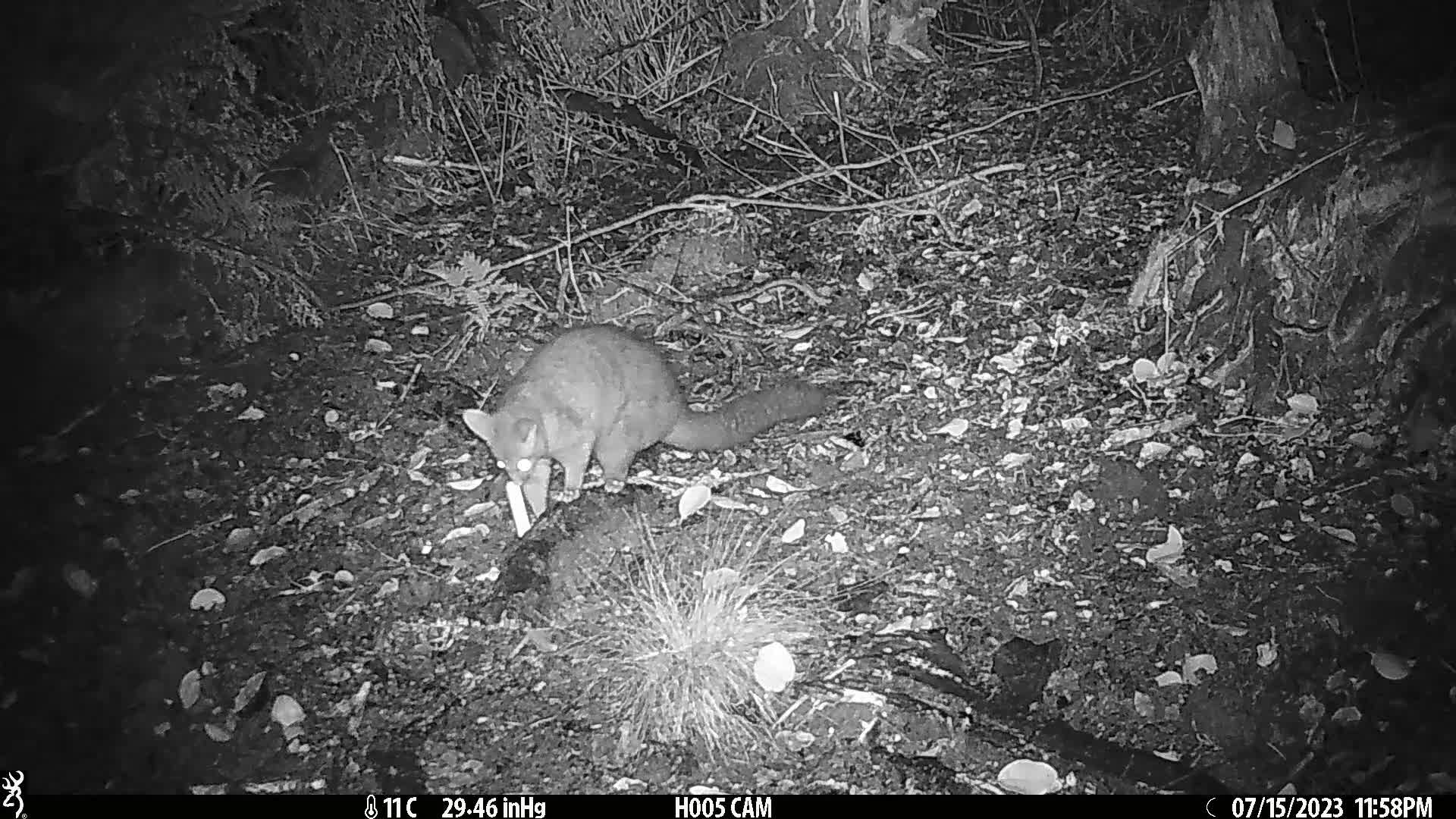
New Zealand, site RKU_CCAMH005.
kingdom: Animalia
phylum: Chordata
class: Mammalia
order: Diprotodontia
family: Phalangeridae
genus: Trichosurus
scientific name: Trichosurus vulpecula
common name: common brushtail possum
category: possum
Possum (common brushtail possum) (Trichosurus vulpecula).